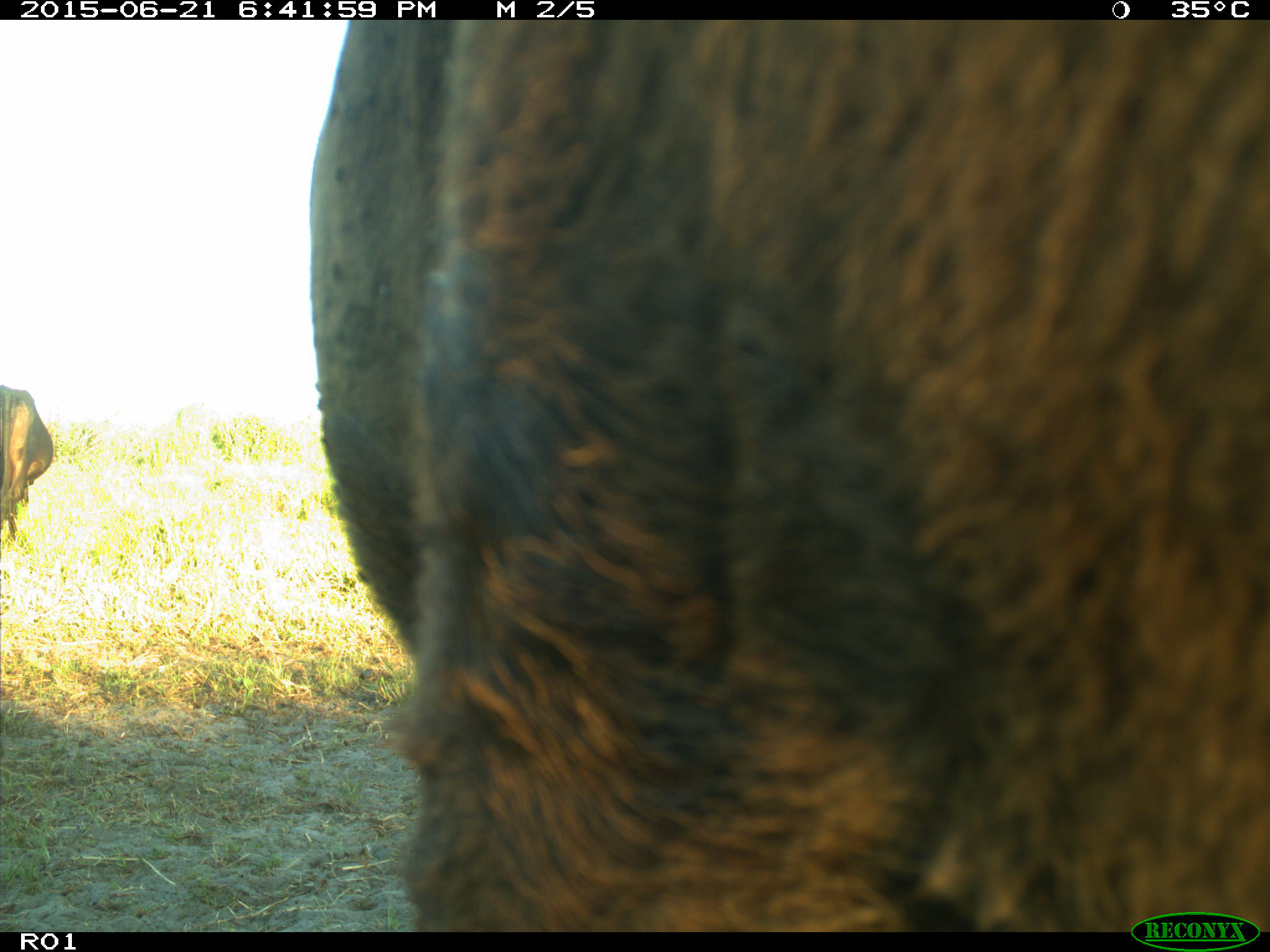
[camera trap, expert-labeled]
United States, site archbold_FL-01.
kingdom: Animalia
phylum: Chordata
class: Mammalia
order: Artiodactyla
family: Bovidae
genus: Bos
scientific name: Bos taurus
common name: domestic cow